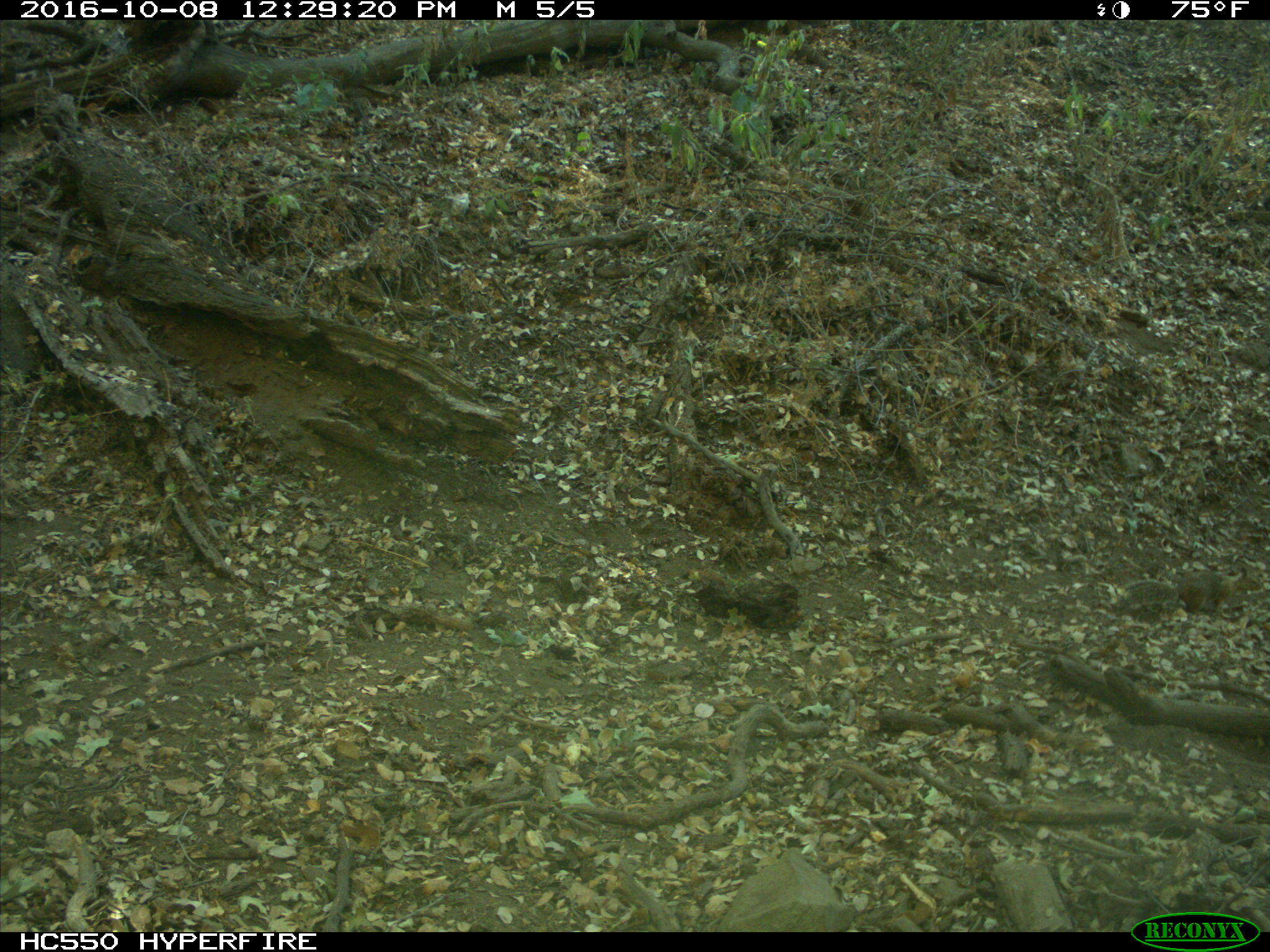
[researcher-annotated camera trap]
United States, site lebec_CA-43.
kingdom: Animalia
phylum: Chordata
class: Mammalia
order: Rodentia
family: Sciuridae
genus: Otospermophilus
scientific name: Otospermophilus beecheyi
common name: california ground squirrel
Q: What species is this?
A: Otospermophilus beecheyi (california ground squirrel).